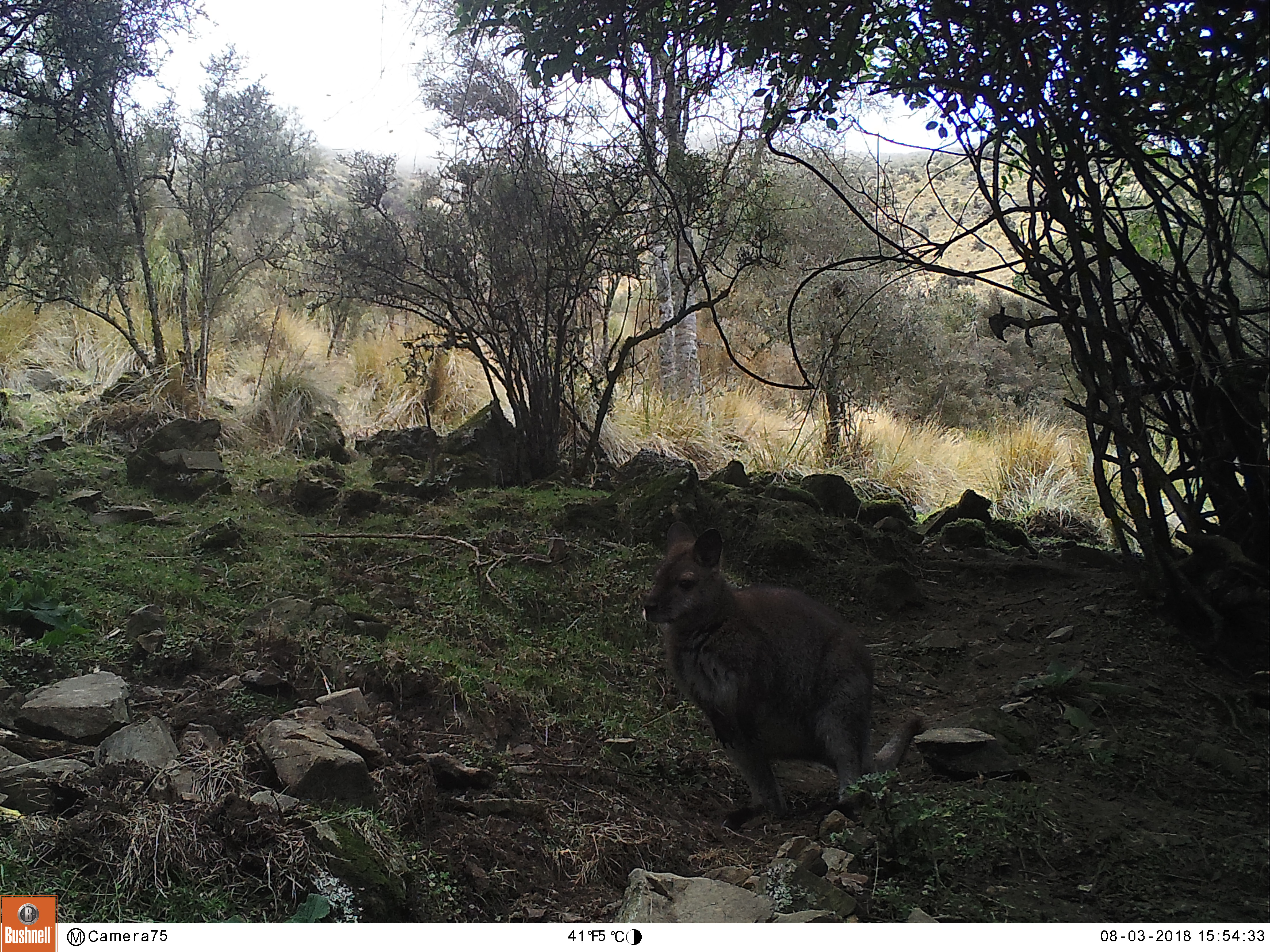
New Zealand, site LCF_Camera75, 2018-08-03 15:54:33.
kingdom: Animalia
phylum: Chordata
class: Mammalia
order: Diprotodontia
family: Macropodidae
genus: Notamacropus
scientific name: Notamacropus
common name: wallaby